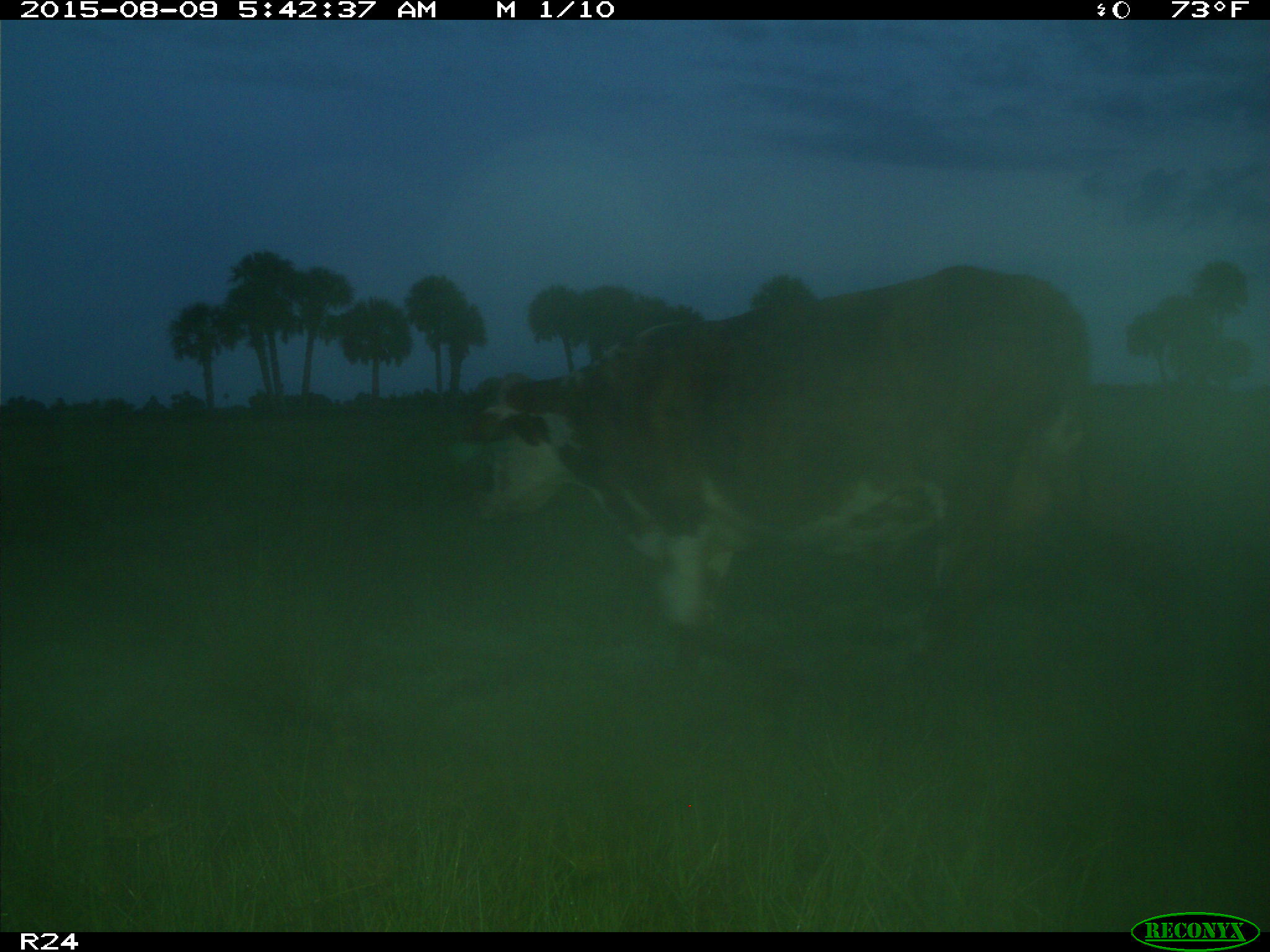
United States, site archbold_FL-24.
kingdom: Animalia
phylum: Chordata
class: Mammalia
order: Artiodactyla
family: Bovidae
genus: Bos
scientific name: Bos taurus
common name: domestic cow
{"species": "Bos taurus (domestic cow)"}